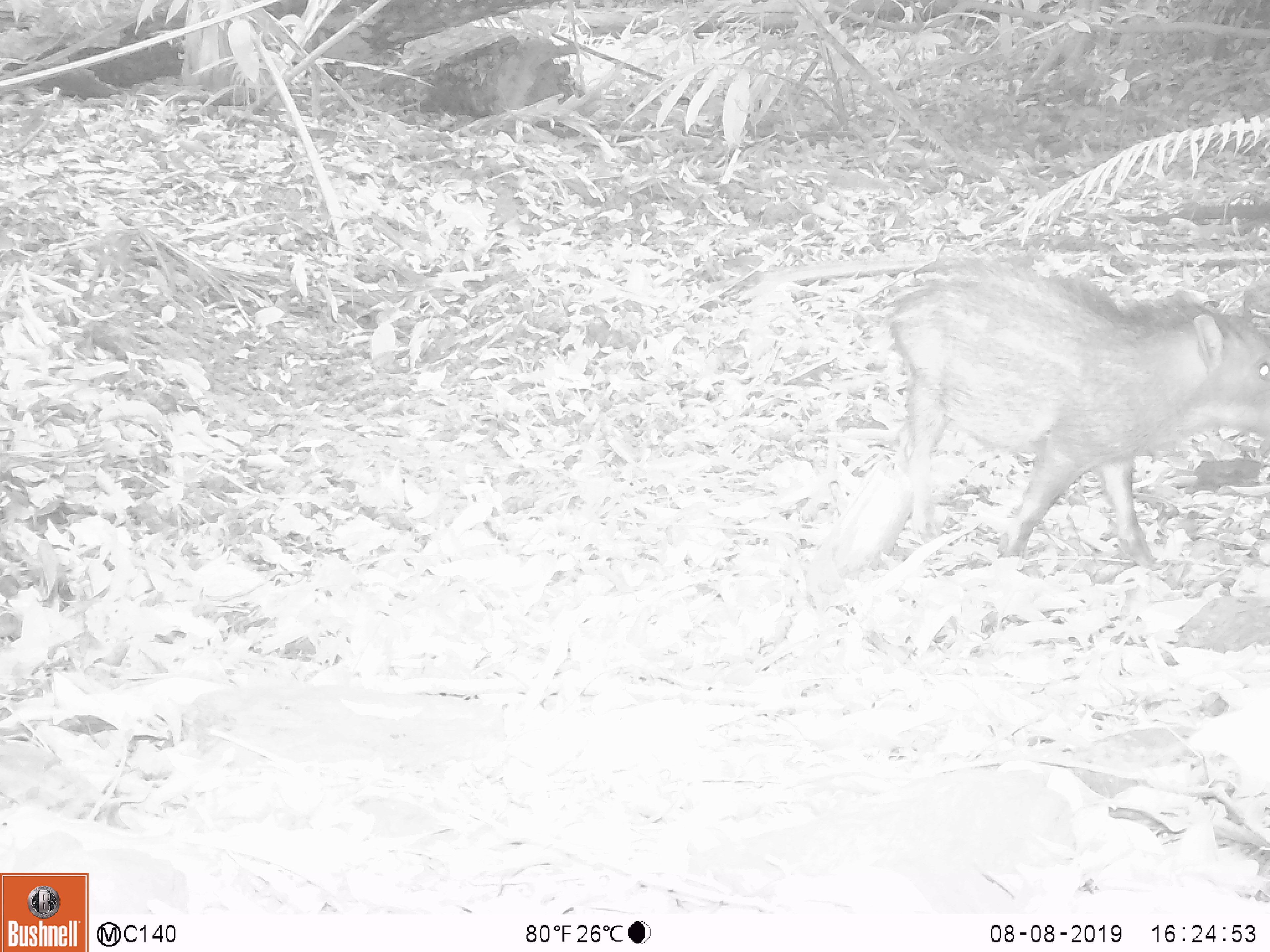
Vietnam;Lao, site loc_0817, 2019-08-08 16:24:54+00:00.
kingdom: Animalia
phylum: Chordata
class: Mammalia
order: Artiodactyla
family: Suidae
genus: Sus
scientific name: Sus scrofa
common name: eurasian wild pig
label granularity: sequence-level